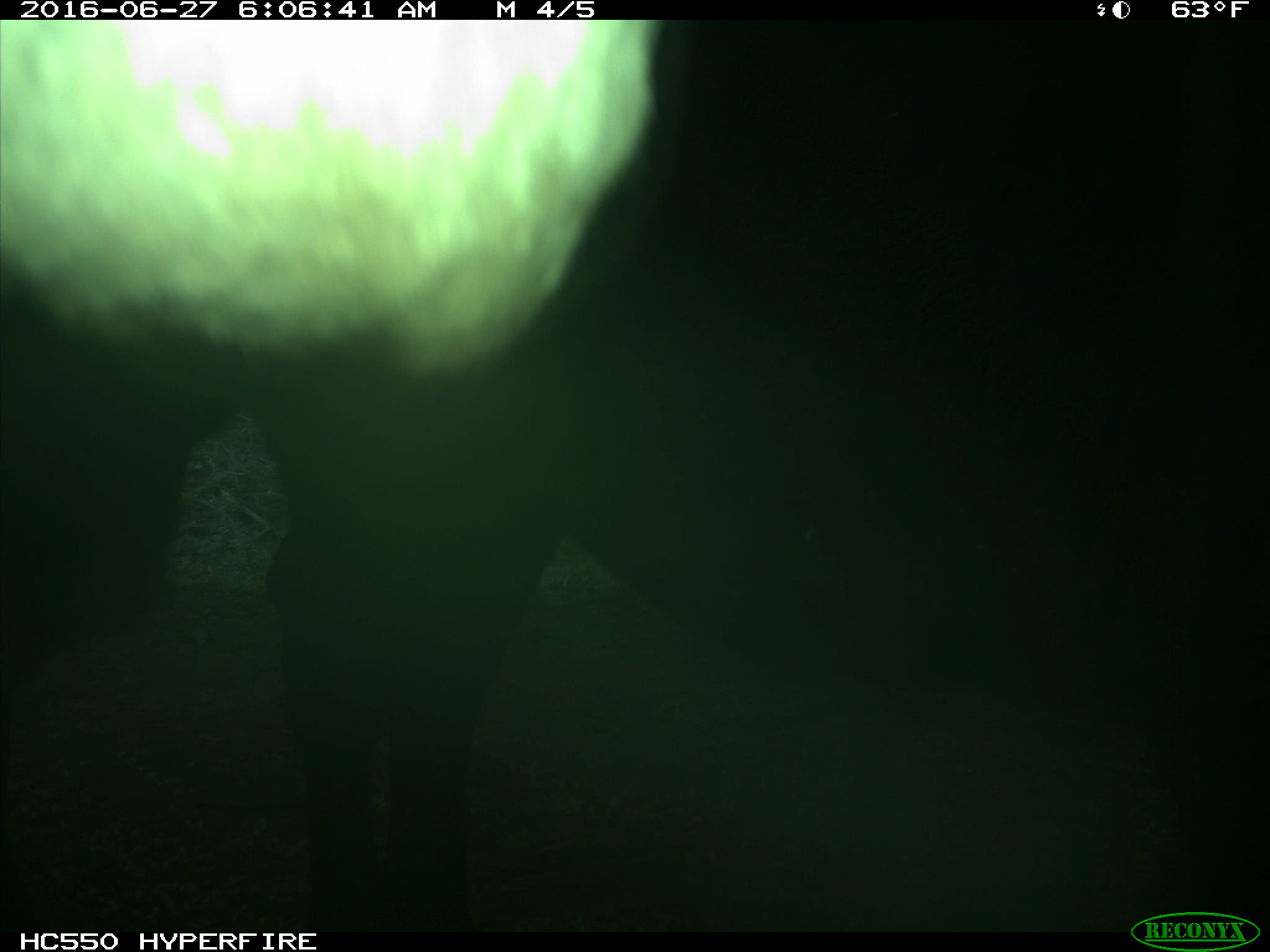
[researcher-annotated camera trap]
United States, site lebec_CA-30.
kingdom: Animalia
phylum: Chordata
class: Mammalia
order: Artiodactyla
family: Bovidae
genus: Bos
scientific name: Bos taurus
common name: domestic cow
Bos taurus (domestic cow).